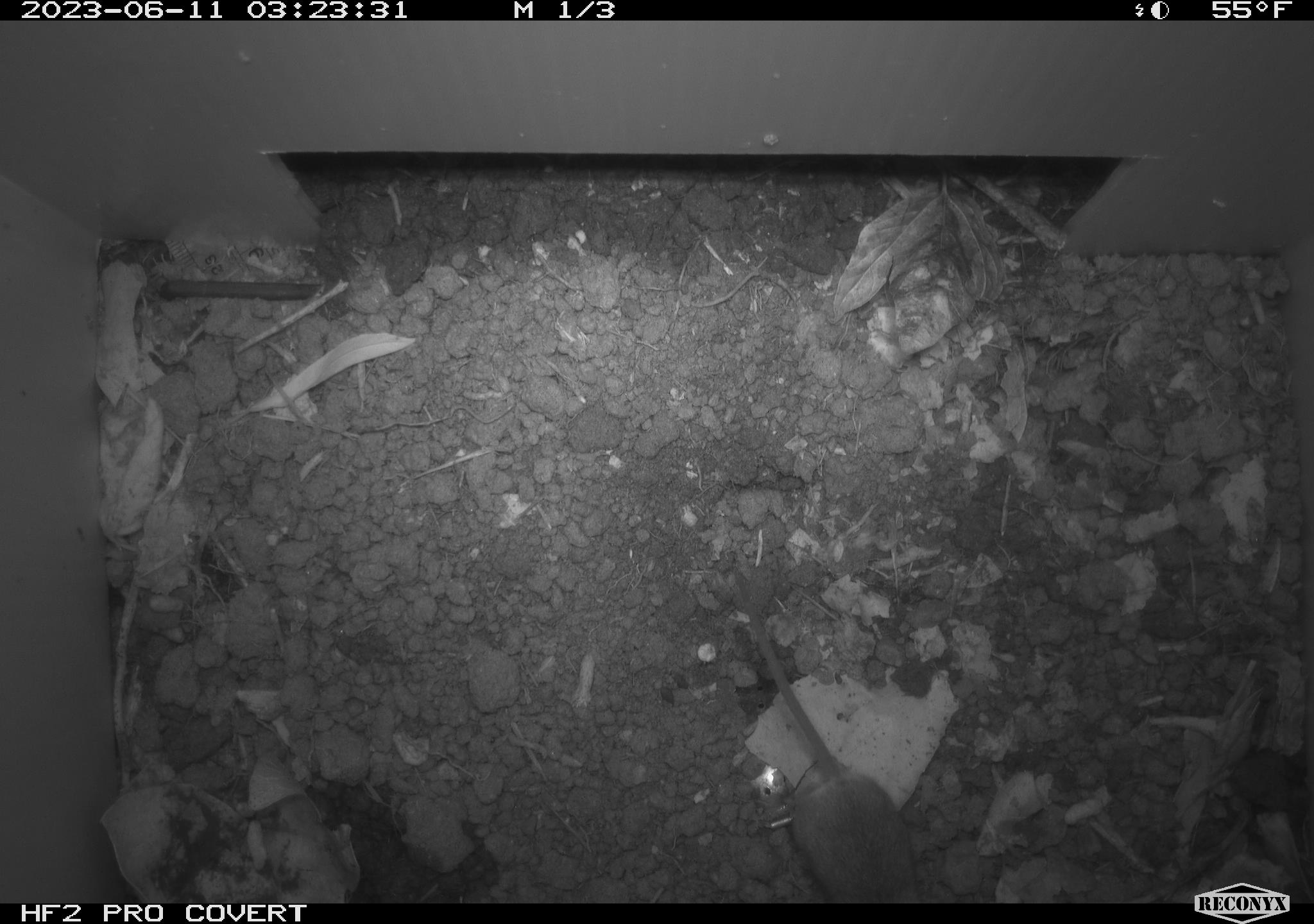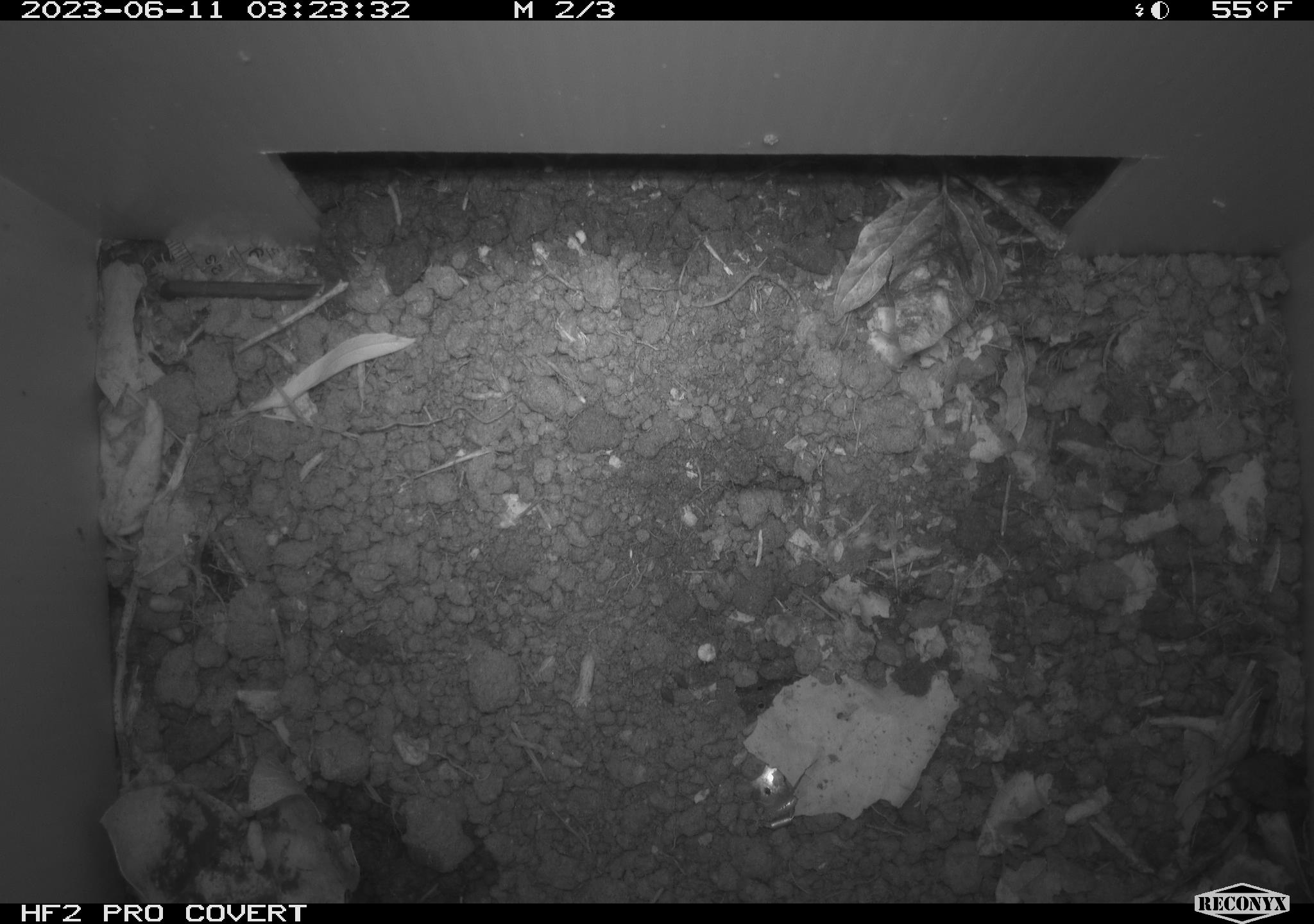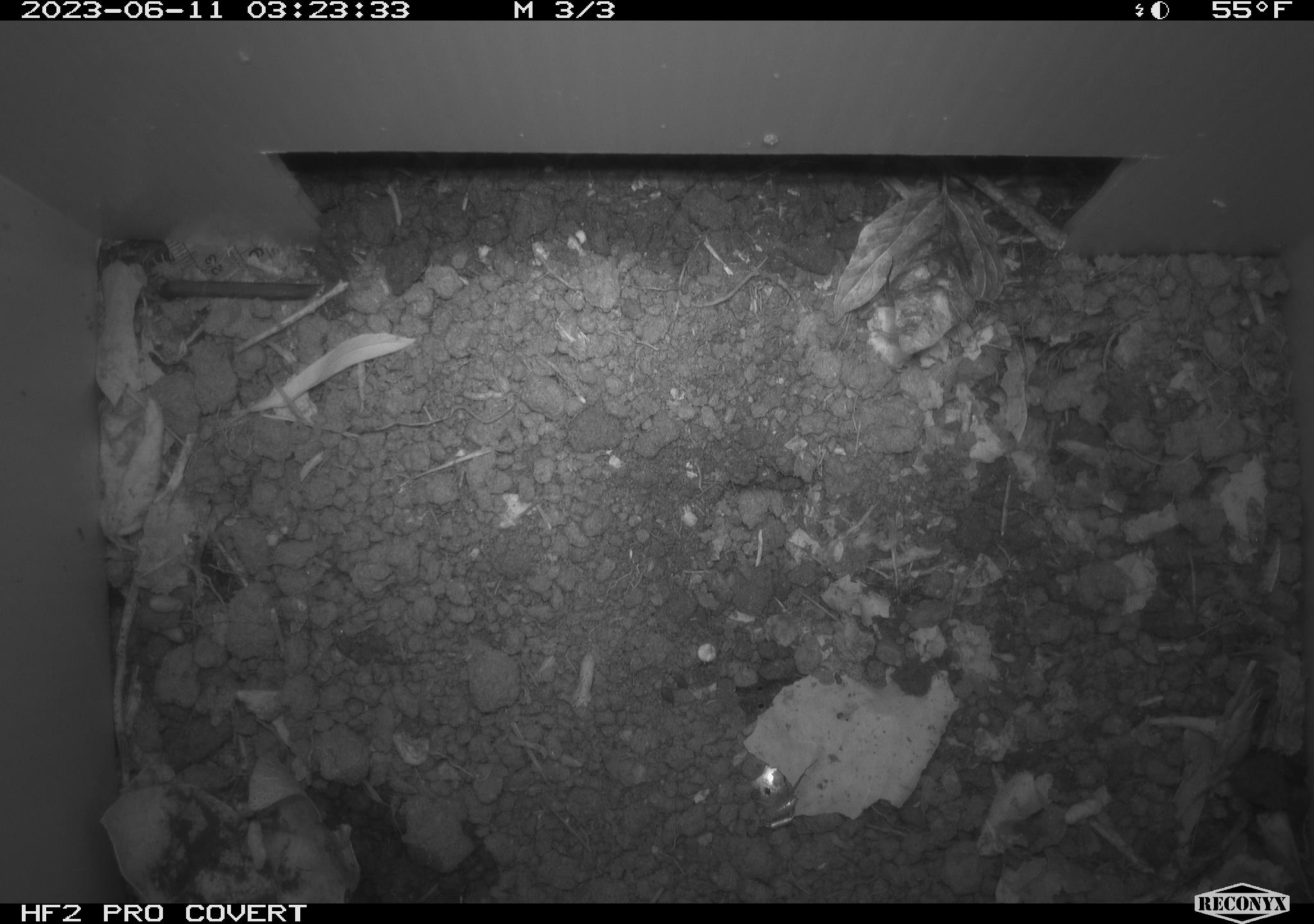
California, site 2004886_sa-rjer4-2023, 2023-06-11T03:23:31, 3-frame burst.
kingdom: Animalia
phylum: Chordata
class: Mammalia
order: Rodentia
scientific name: Rodentia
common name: mouse species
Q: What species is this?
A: Mouse species (Rodentia).